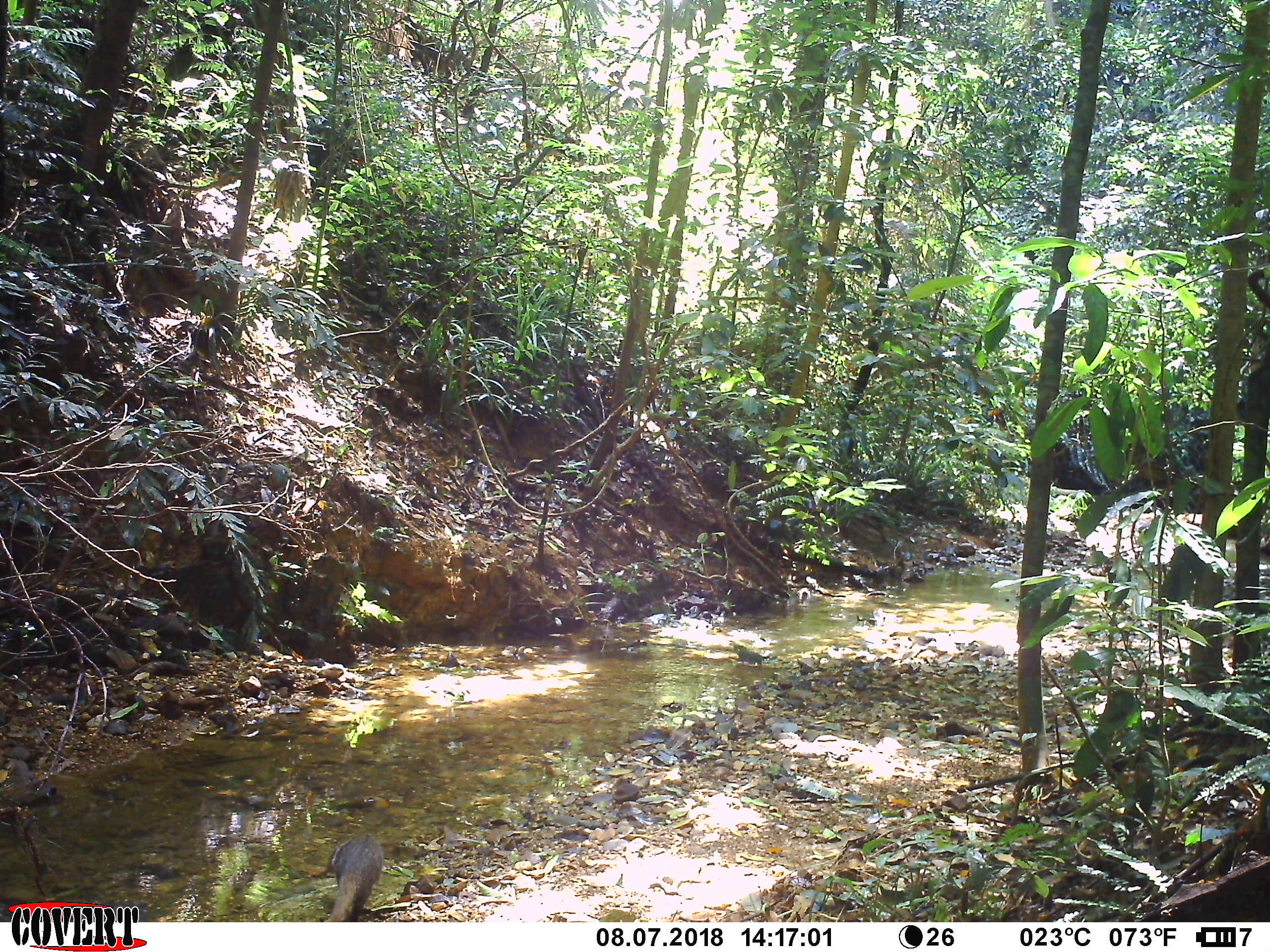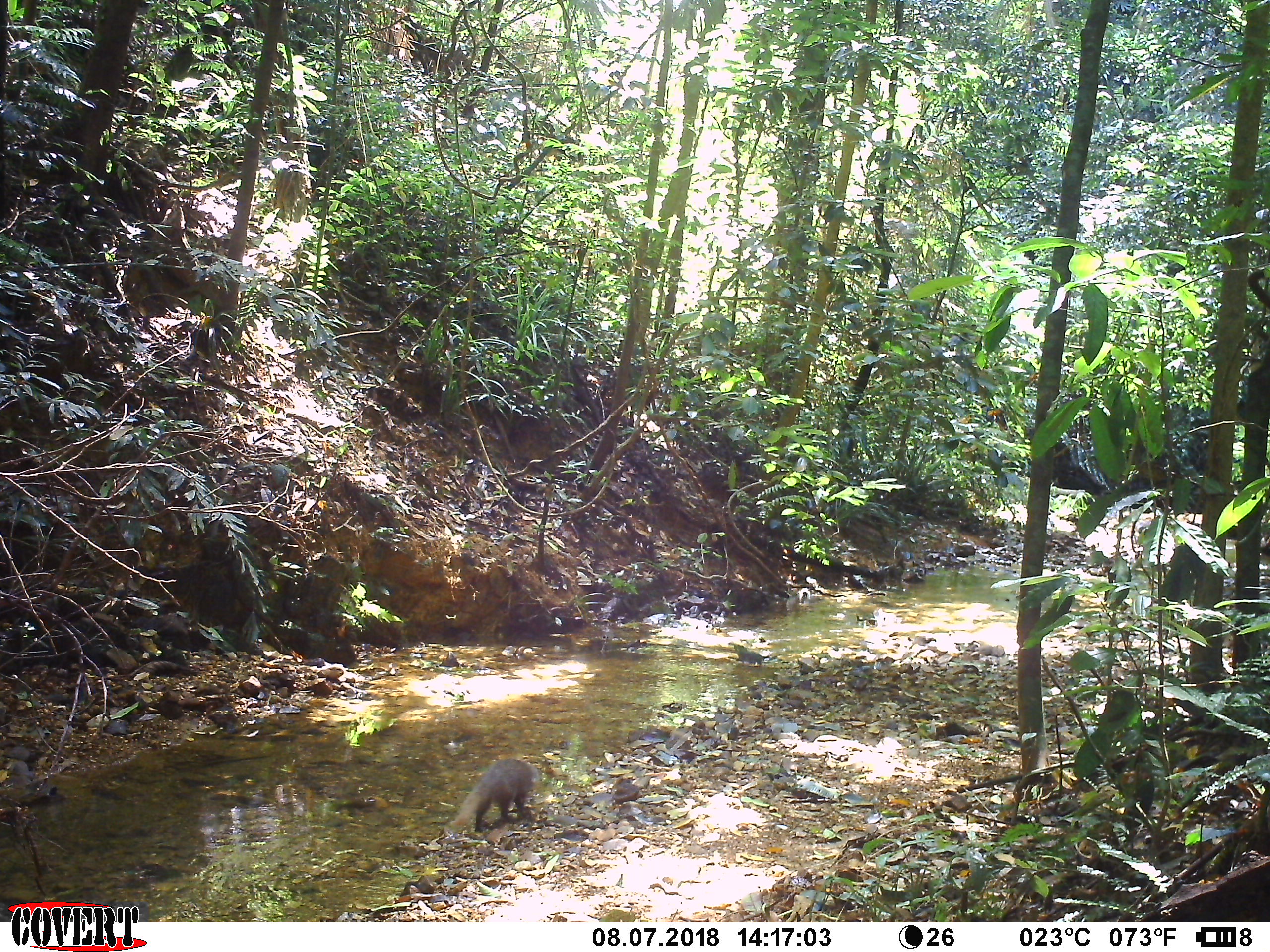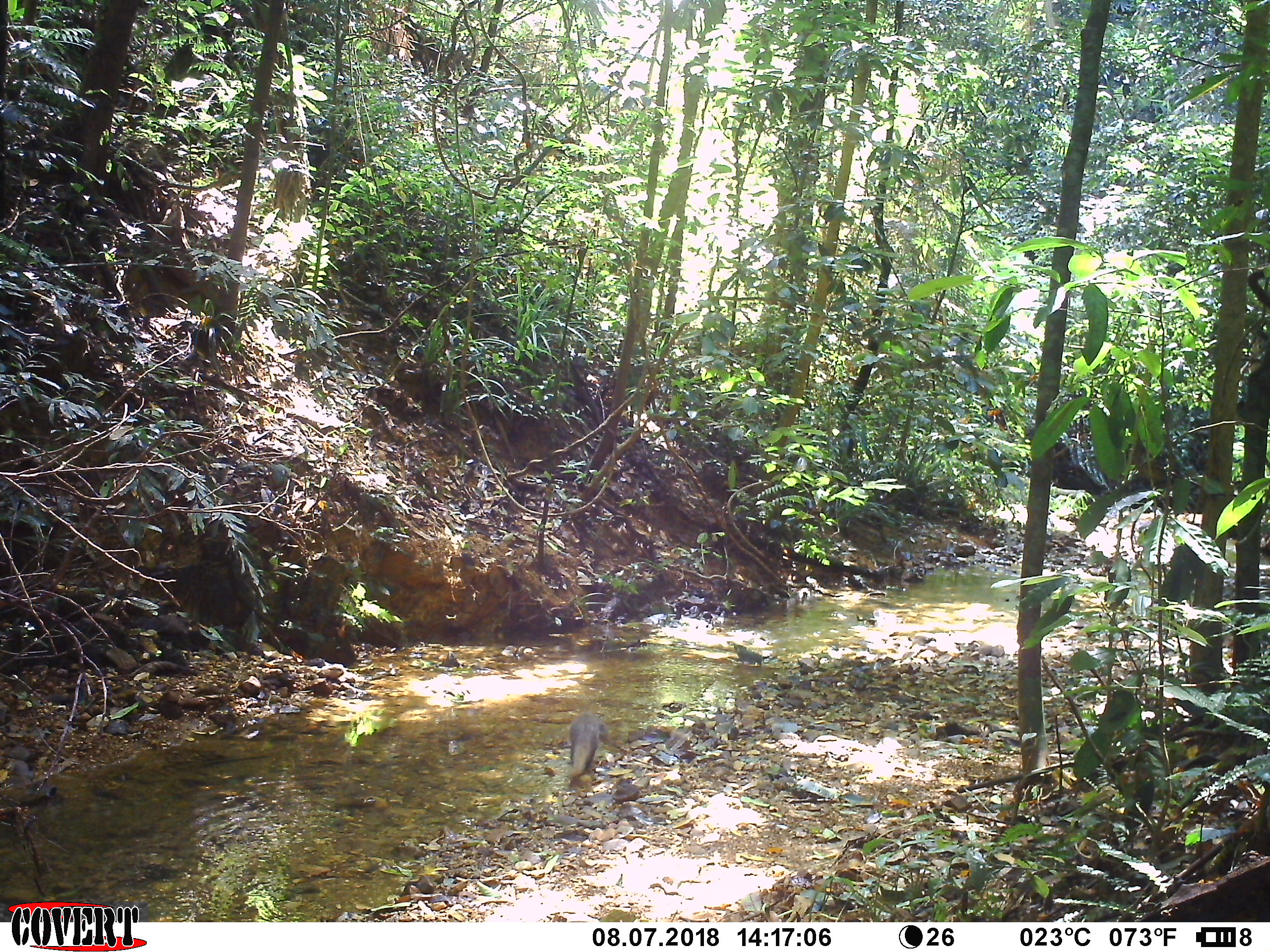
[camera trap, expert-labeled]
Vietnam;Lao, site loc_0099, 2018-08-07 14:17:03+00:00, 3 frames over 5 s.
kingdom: Animalia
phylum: Chordata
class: Mammalia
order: Carnivora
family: Herpestidae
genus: Urva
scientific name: Urva urva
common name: crab-eating mongoose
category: crab eating mongoose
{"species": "crab eating mongoose (crab-eating mongoose) (Urva urva)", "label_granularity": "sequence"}